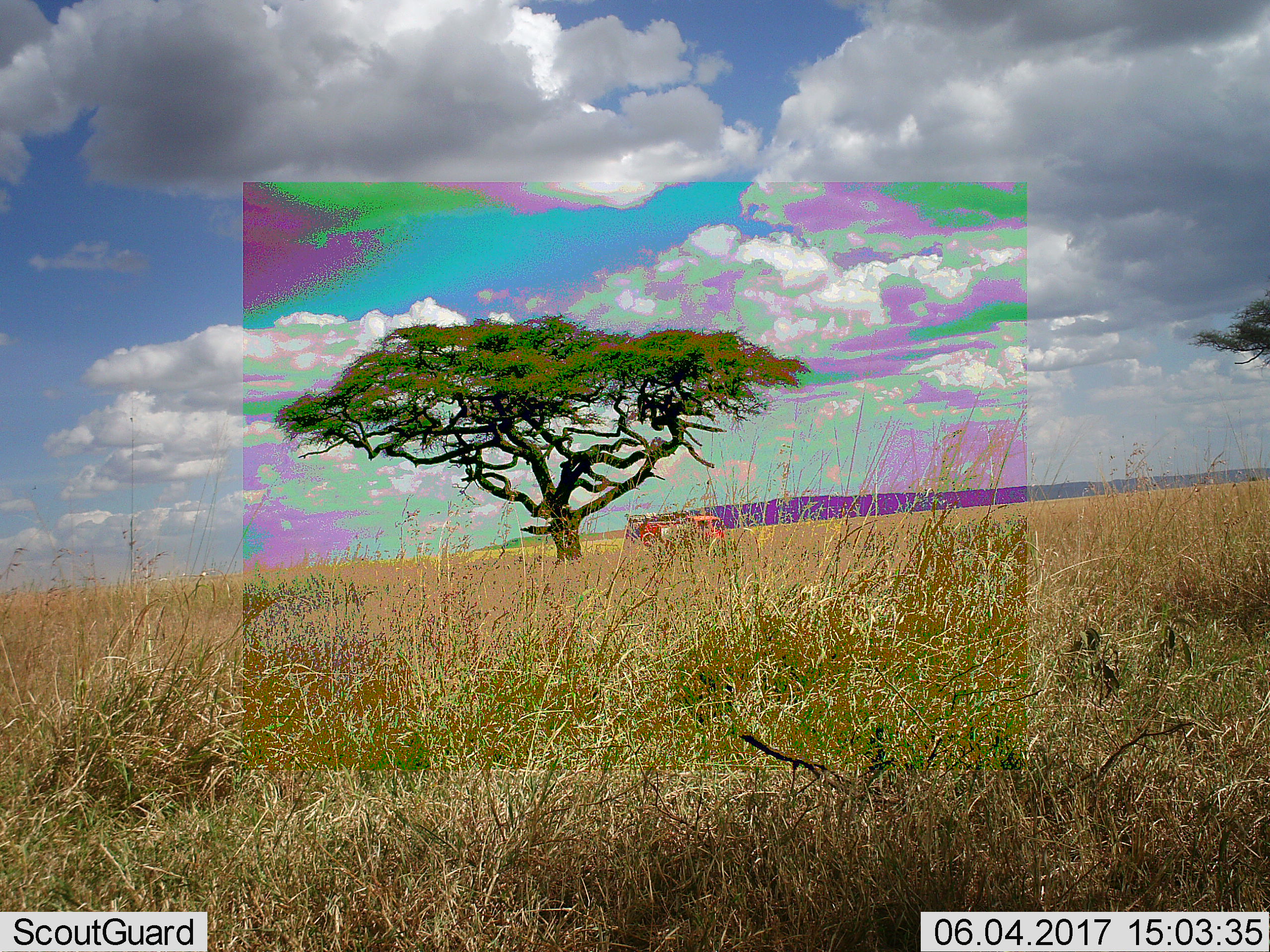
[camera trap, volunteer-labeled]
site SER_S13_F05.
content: unidentified animal